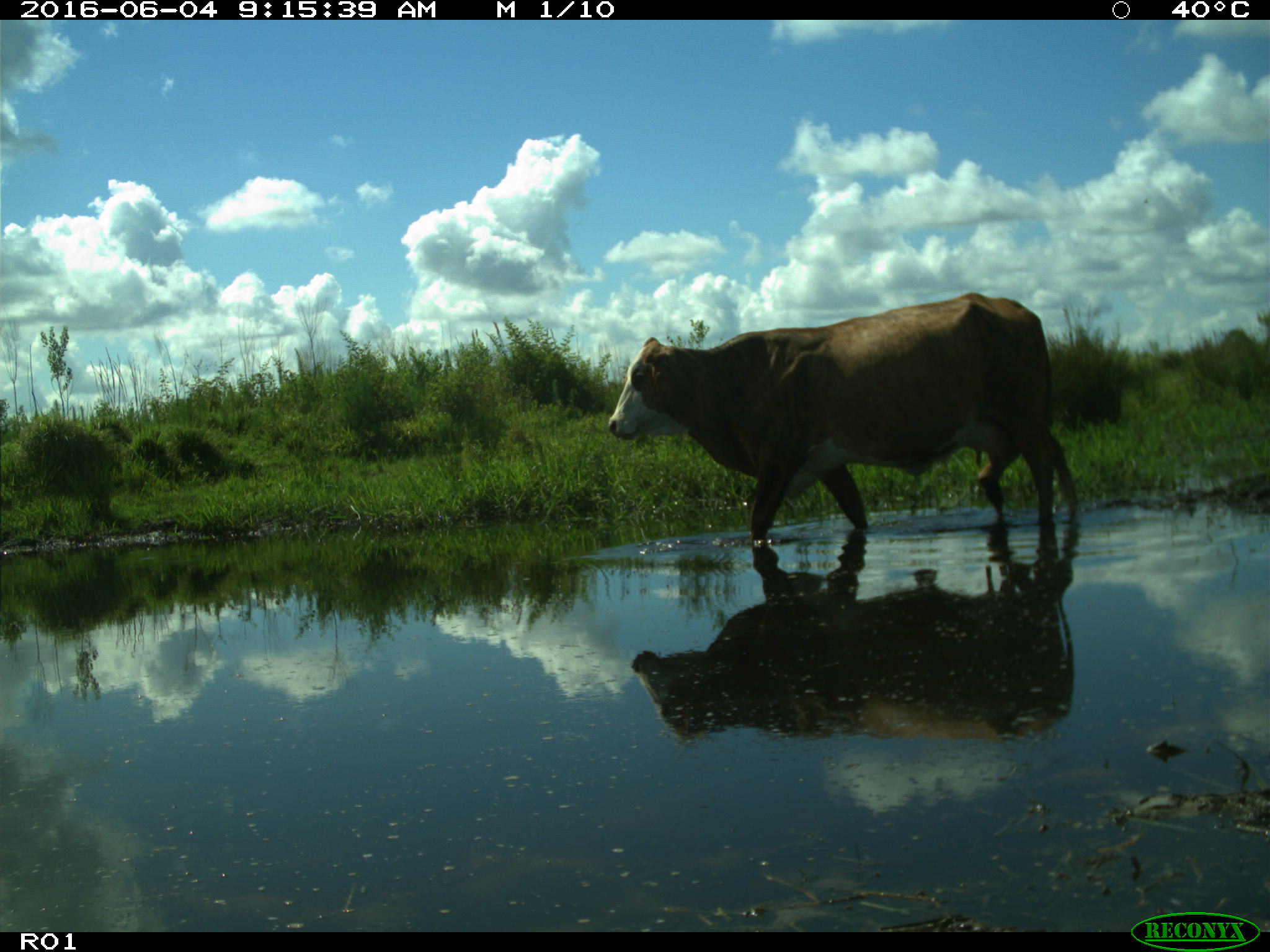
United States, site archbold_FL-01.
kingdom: Animalia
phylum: Chordata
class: Mammalia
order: Artiodactyla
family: Bovidae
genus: Bos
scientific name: Bos taurus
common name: domestic cow